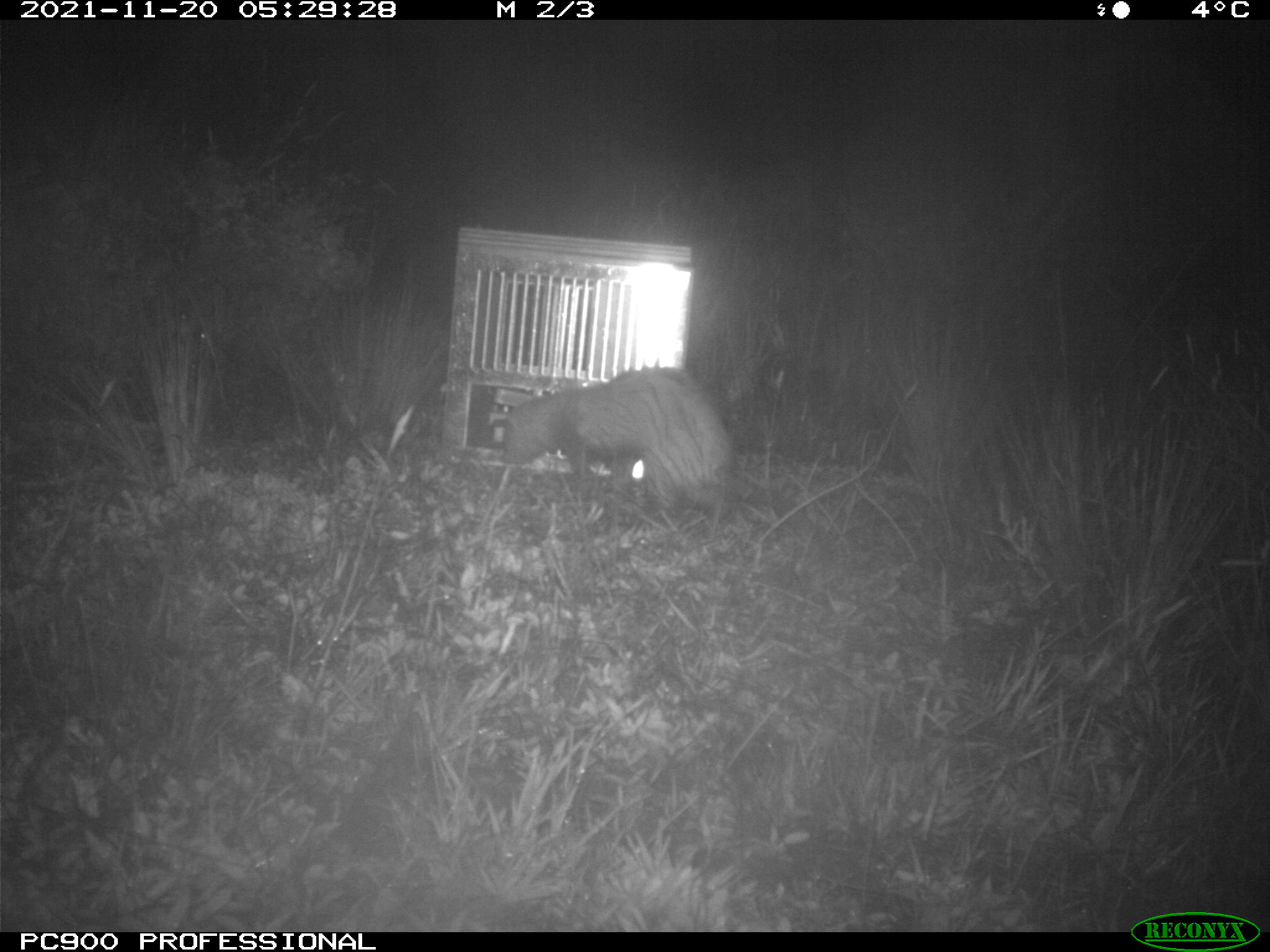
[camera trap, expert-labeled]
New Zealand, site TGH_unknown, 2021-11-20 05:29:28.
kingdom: Animalia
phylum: Chordata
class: Mammalia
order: Carnivora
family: Mustelidae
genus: Mustela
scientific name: Mustela furo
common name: ferret